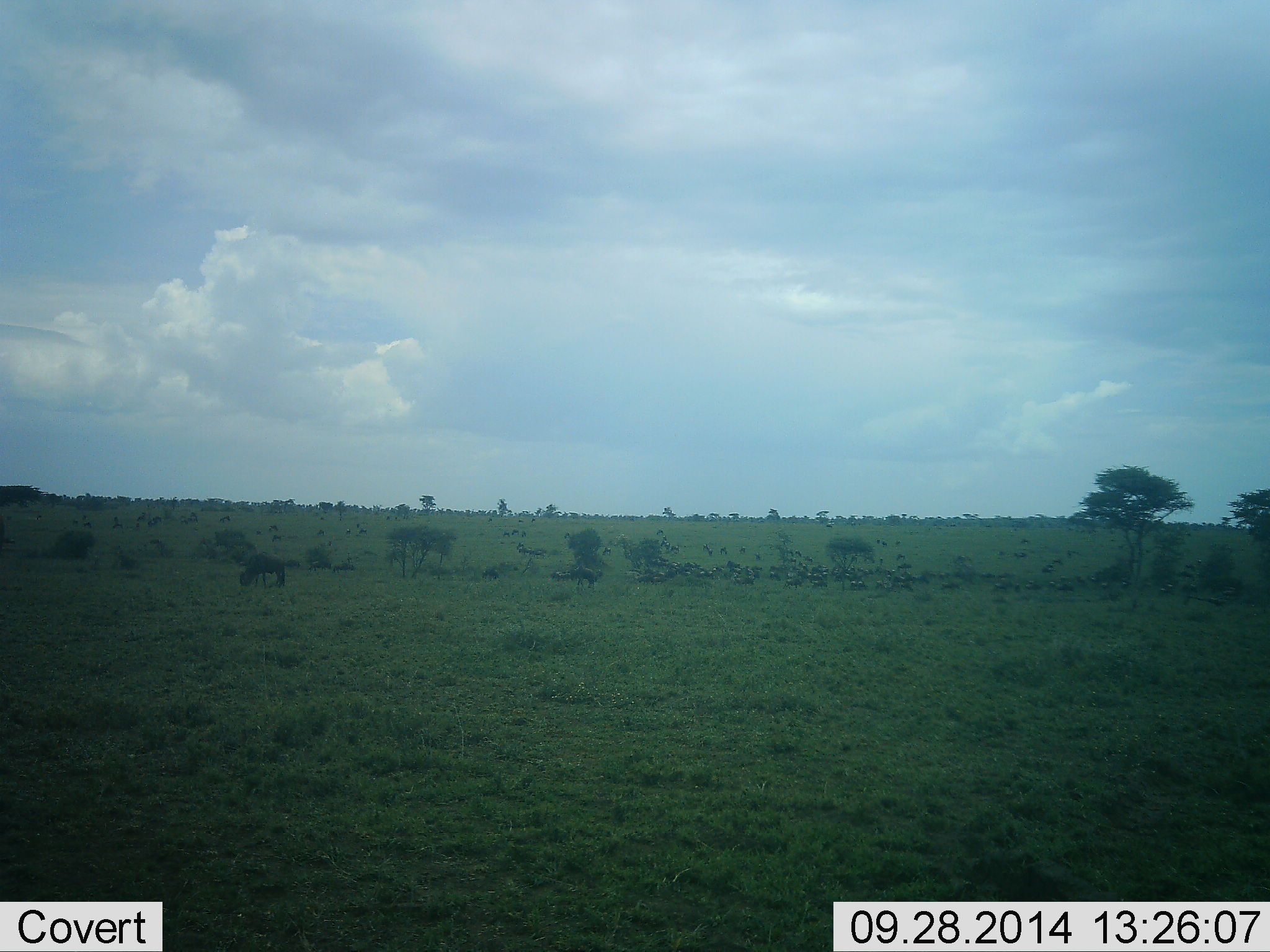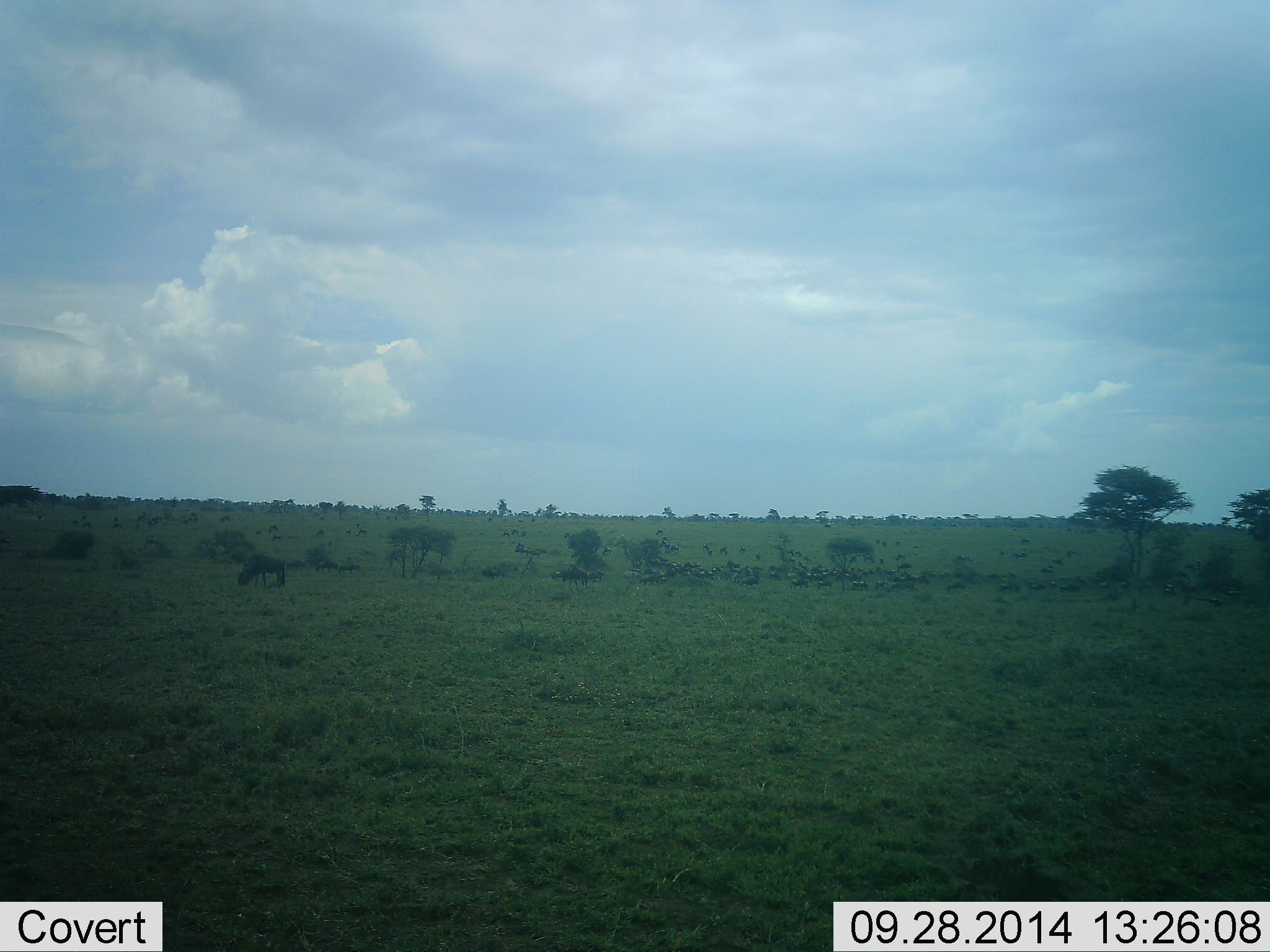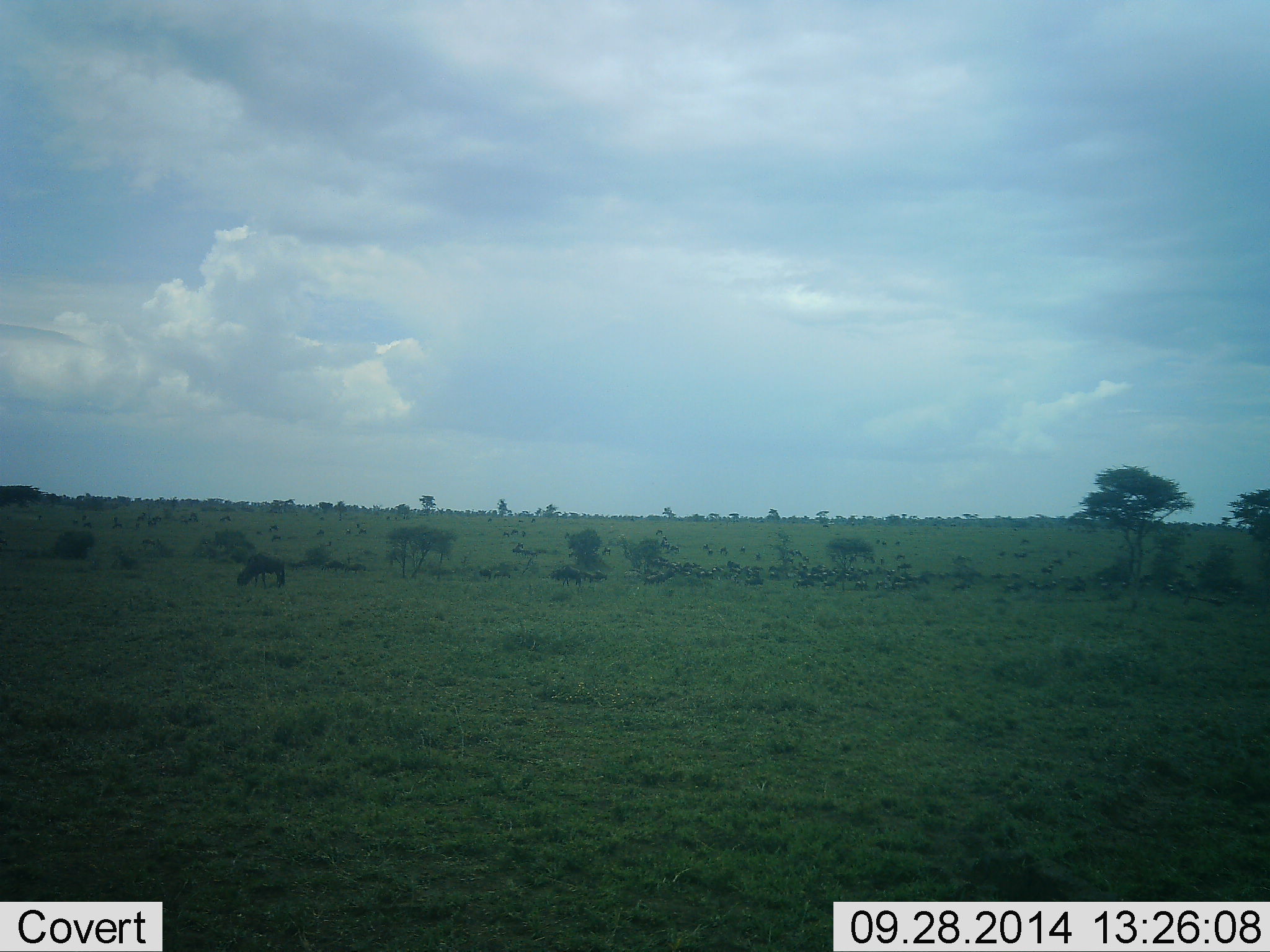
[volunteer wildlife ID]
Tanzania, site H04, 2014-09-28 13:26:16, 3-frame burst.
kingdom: Animalia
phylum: Chordata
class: Mammalia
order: Artiodactyla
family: Bovidae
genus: Connochaetes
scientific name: Connochaetes taurinus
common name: blue wildebeest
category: wildebeest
Wildebeest (blue wildebeest) (Connochaetes taurinus), count 11-50. Behavior (volunteer vote fractions): standing 0%, resting 0%, moving 60%, interacting 0%. Young present (vote fraction): 0%. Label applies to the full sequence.